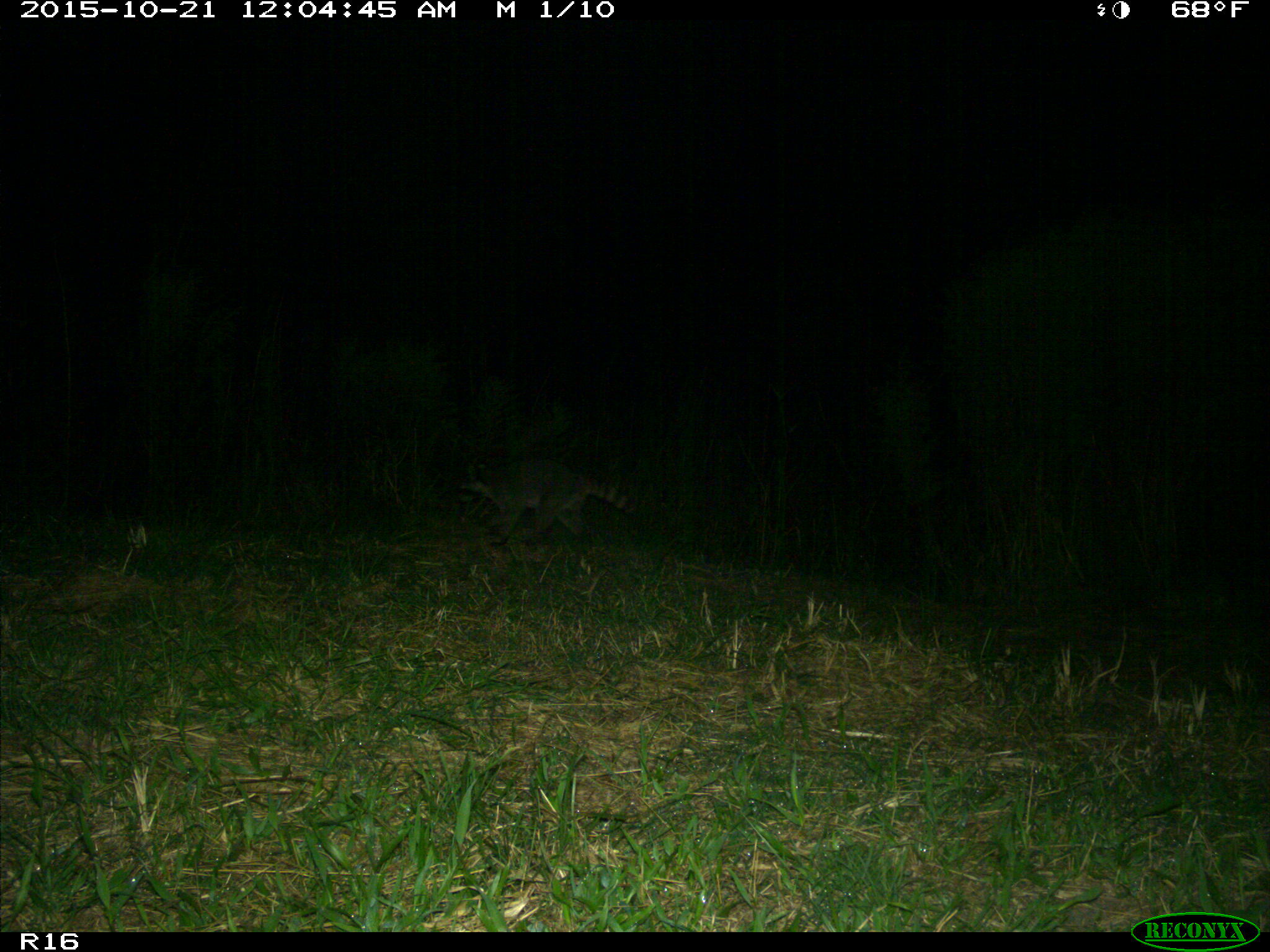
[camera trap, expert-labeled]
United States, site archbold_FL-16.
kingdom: Animalia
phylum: Chordata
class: Mammalia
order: Carnivora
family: Procyonidae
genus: Procyon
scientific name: Procyon lotor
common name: common raccoon